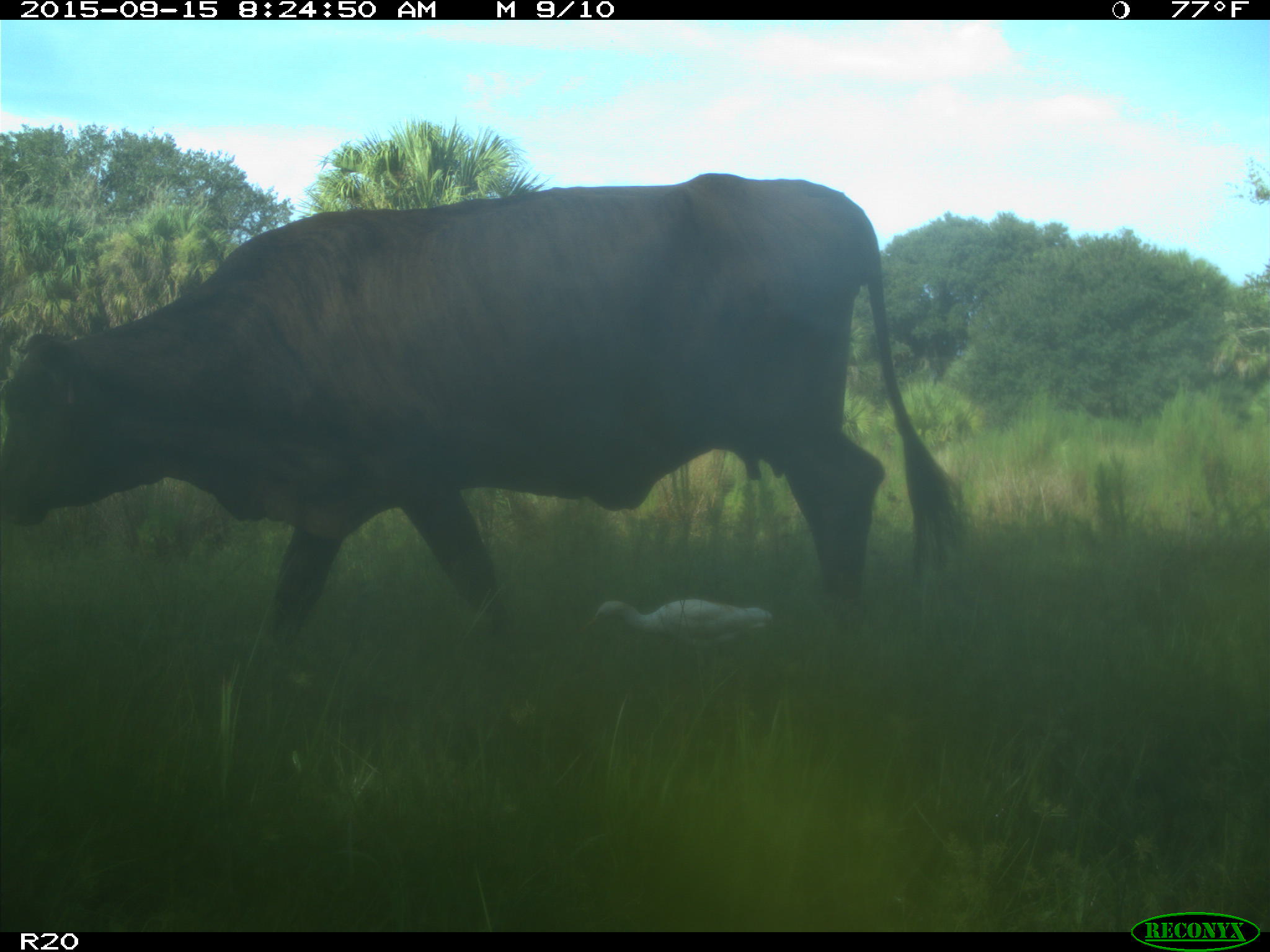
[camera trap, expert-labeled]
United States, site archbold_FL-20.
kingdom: Animalia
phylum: Chordata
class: Mammalia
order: Artiodactyla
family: Bovidae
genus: Bos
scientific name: Bos taurus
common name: domestic cow